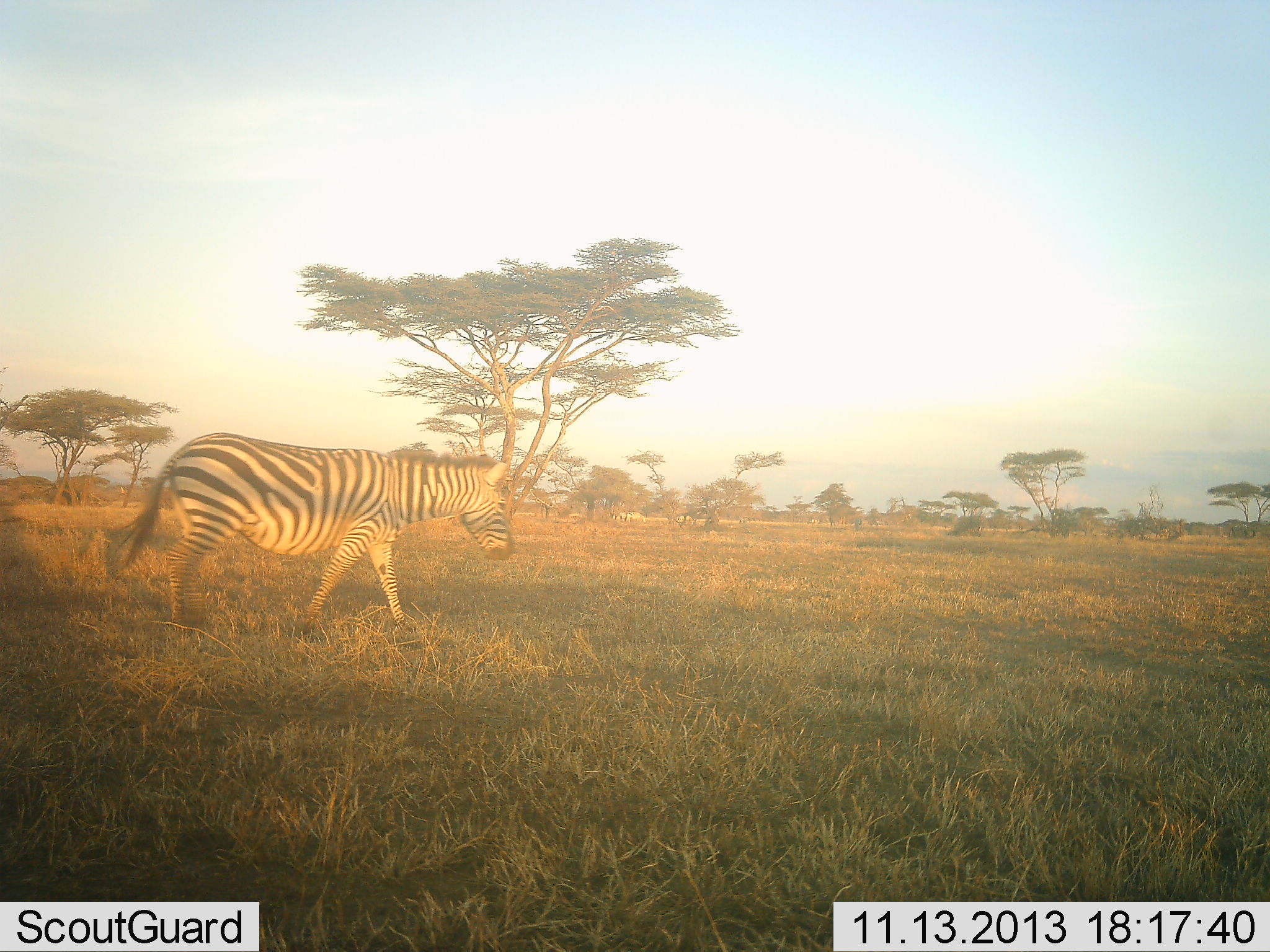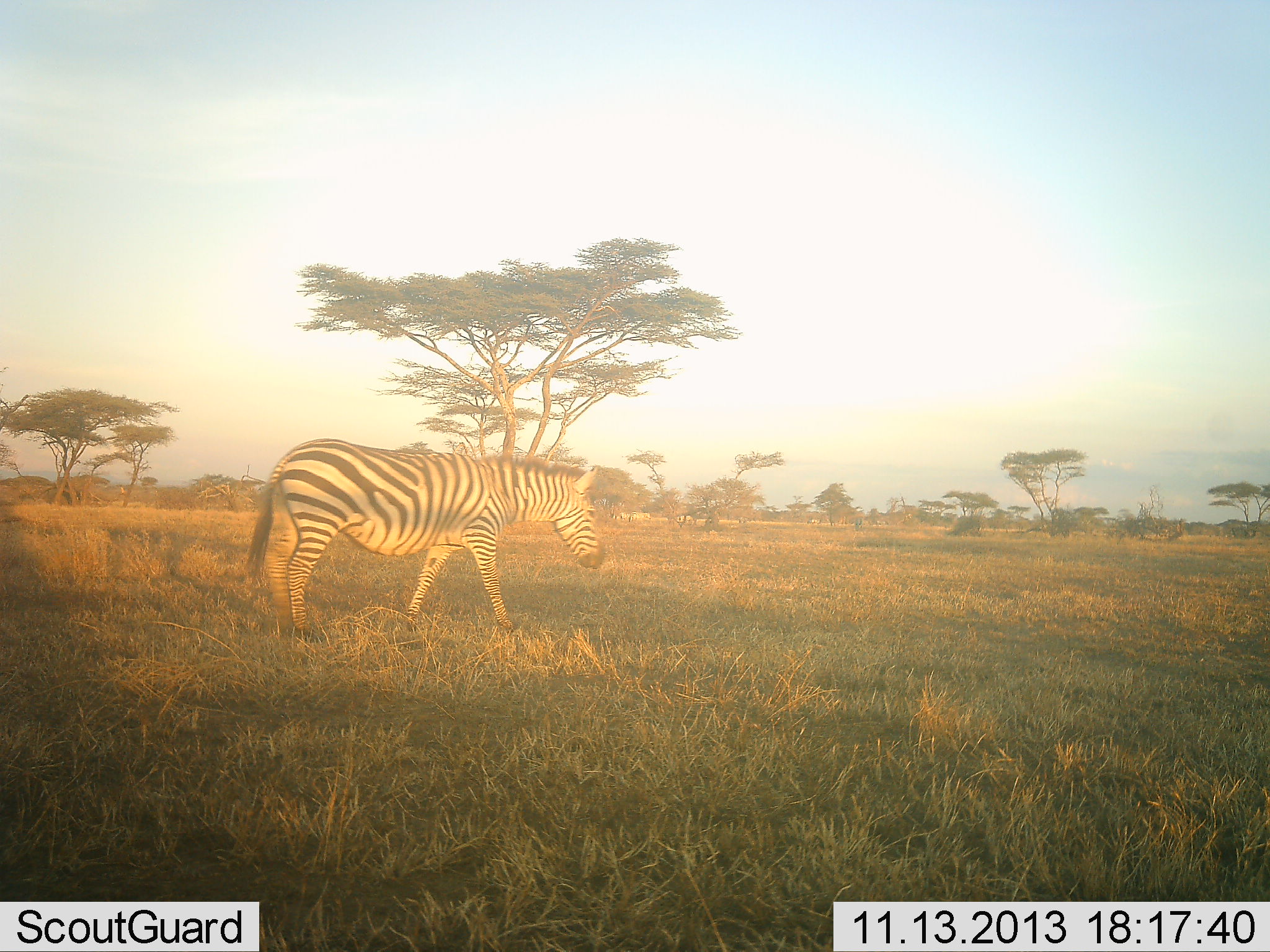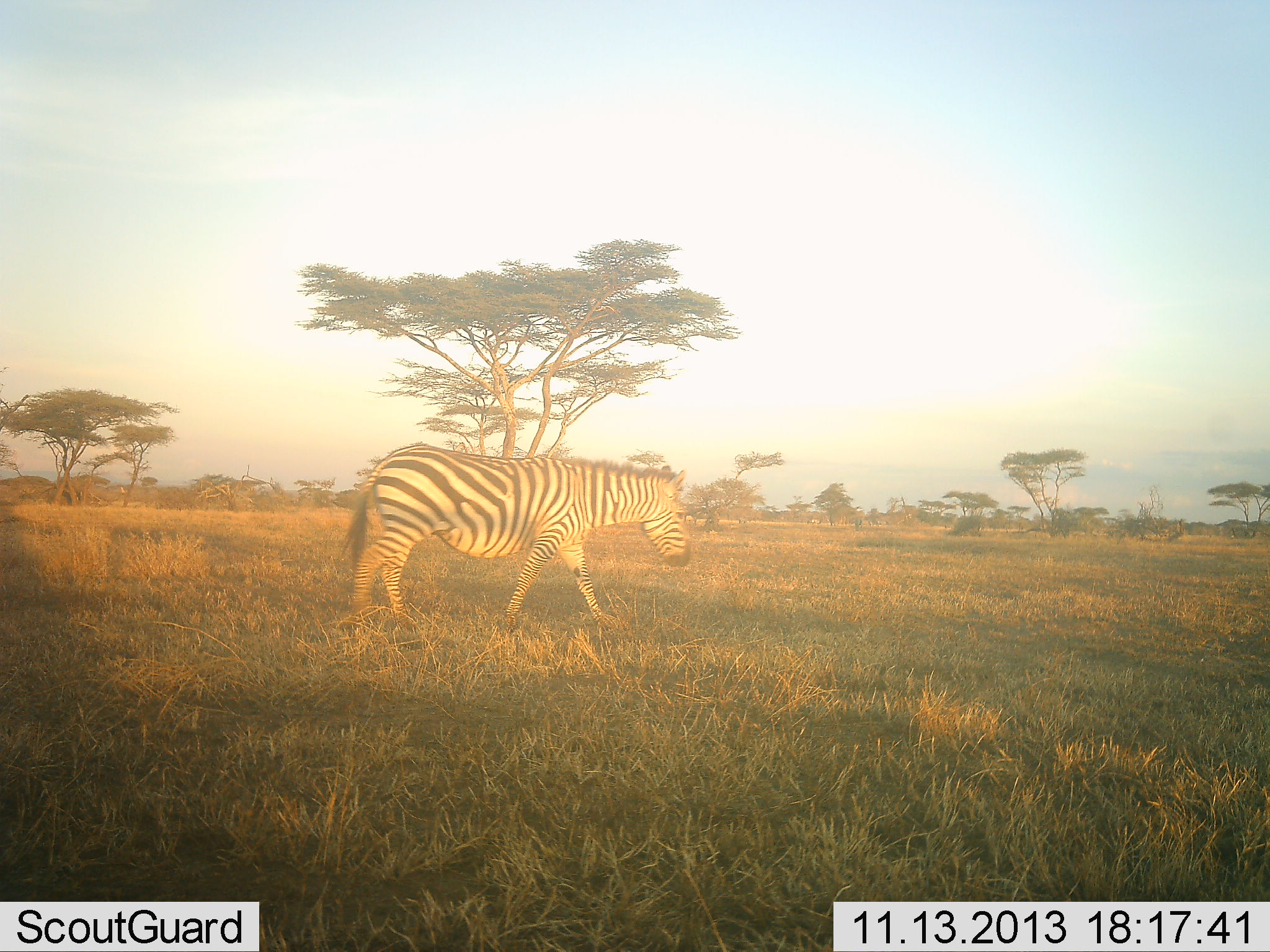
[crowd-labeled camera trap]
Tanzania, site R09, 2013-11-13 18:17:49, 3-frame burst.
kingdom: Animalia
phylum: Chordata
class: Mammalia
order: Perissodactyla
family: Equidae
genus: Equus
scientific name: Equus quagga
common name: plains zebra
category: zebra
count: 1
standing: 10%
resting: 0%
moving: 100%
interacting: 0%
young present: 0%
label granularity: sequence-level